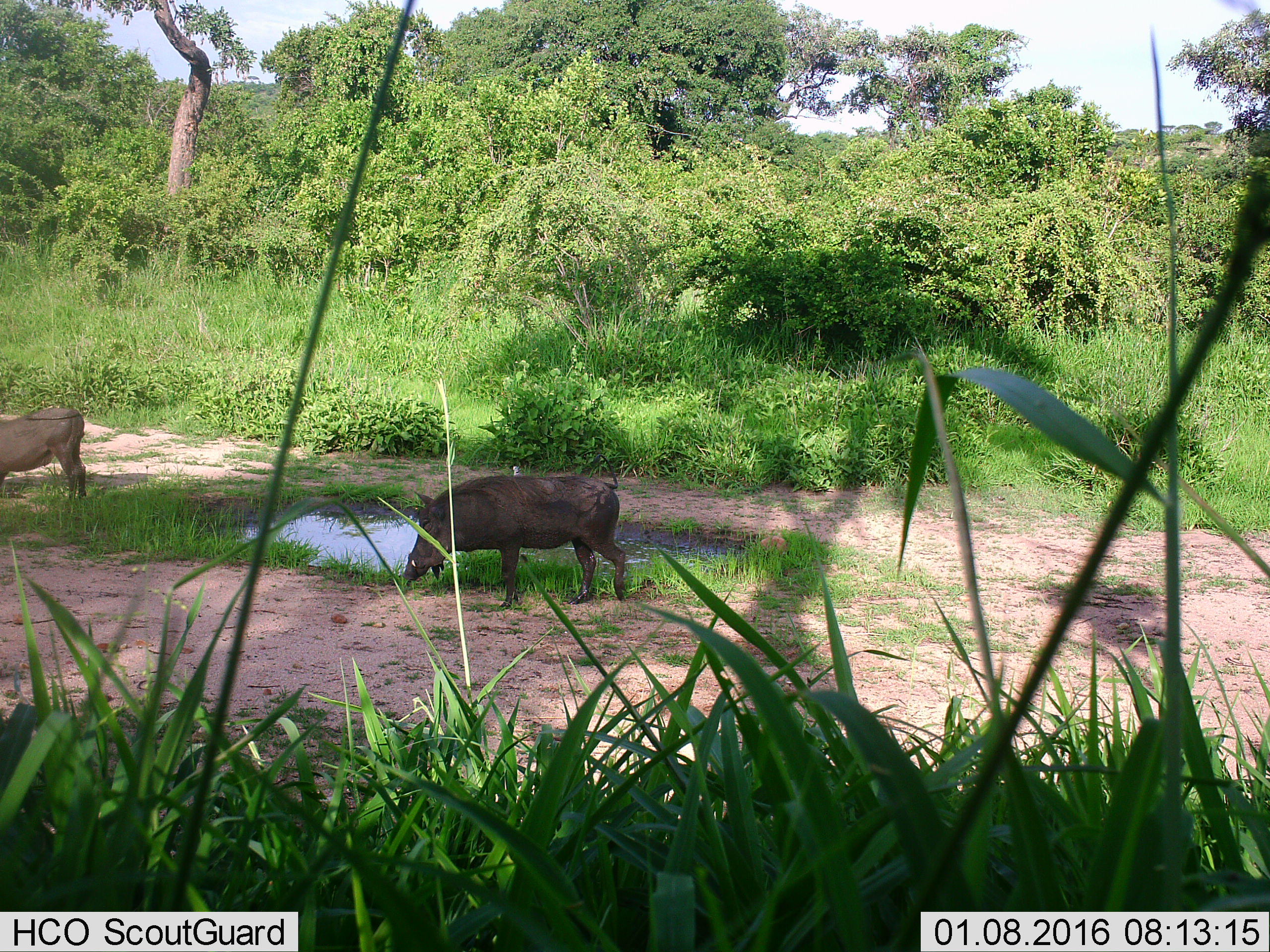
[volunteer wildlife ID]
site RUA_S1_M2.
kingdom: Animalia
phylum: Chordata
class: Mammalia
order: Artiodactyla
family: Suidae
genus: Phacochoerus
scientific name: Phacochoerus africanus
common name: warthog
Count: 2.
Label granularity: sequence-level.